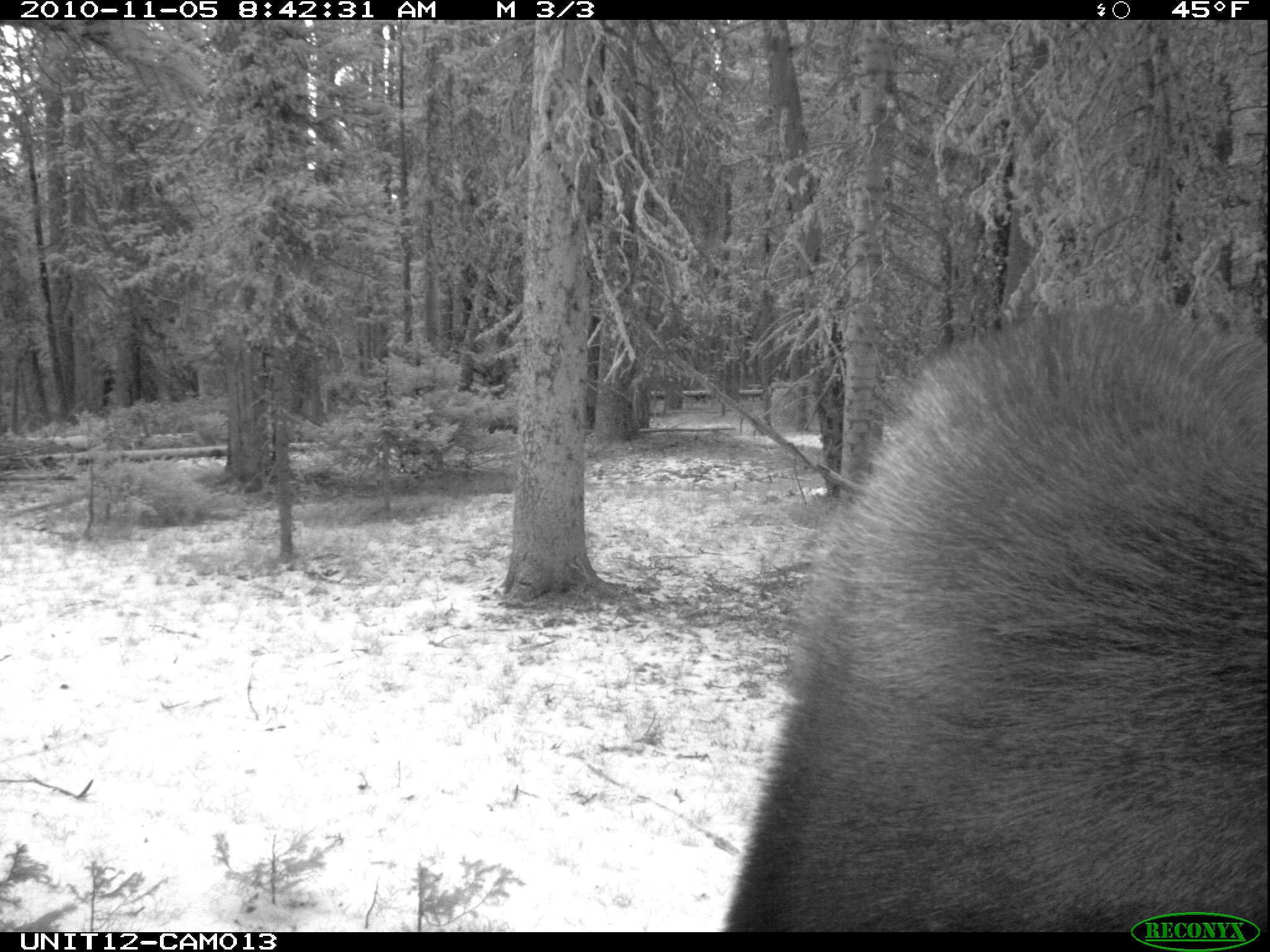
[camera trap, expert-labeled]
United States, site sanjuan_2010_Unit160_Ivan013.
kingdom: Animalia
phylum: Chordata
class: Mammalia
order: Artiodactyla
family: Cervidae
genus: Alces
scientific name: Alces alces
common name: moose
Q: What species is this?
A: Alces alces (moose).